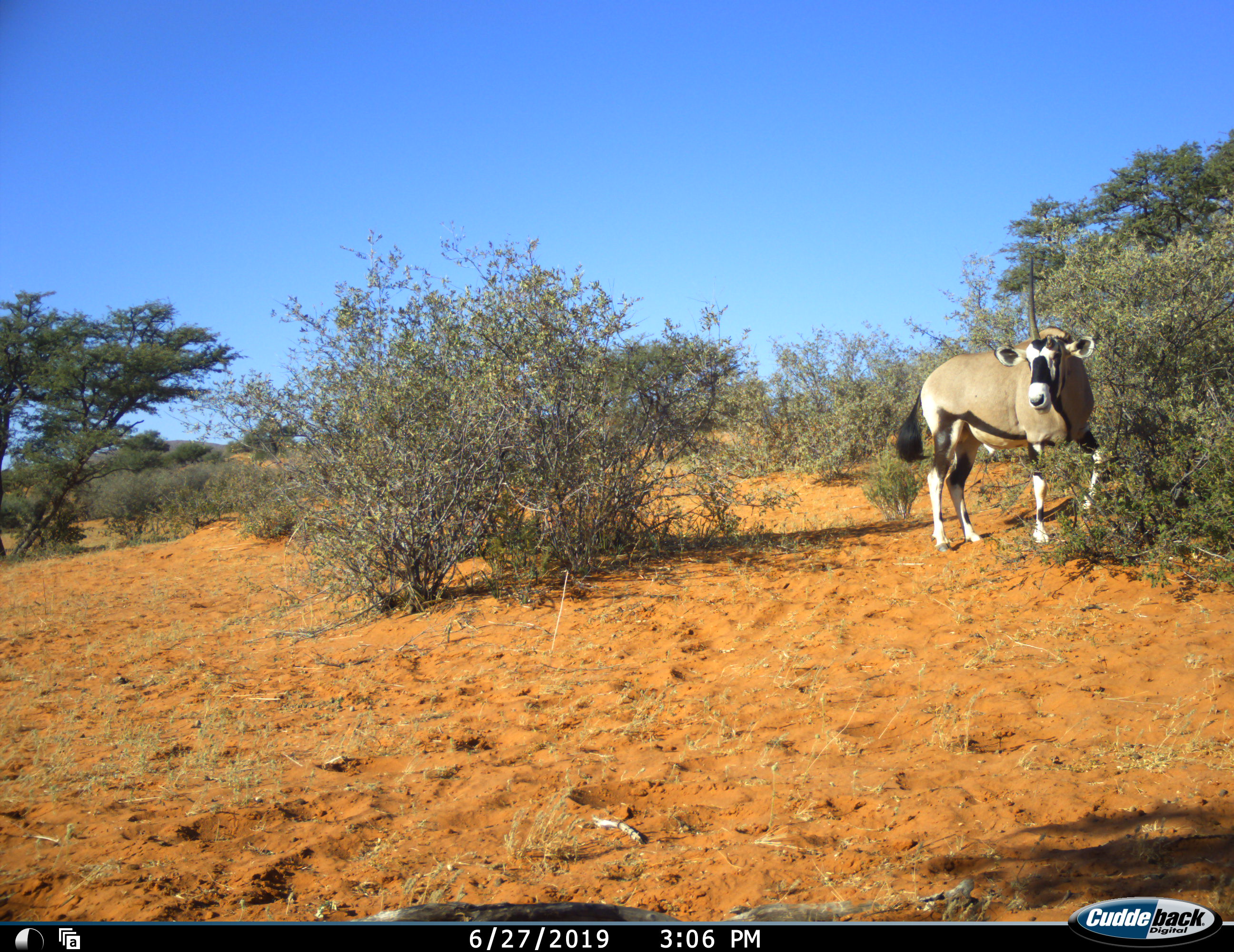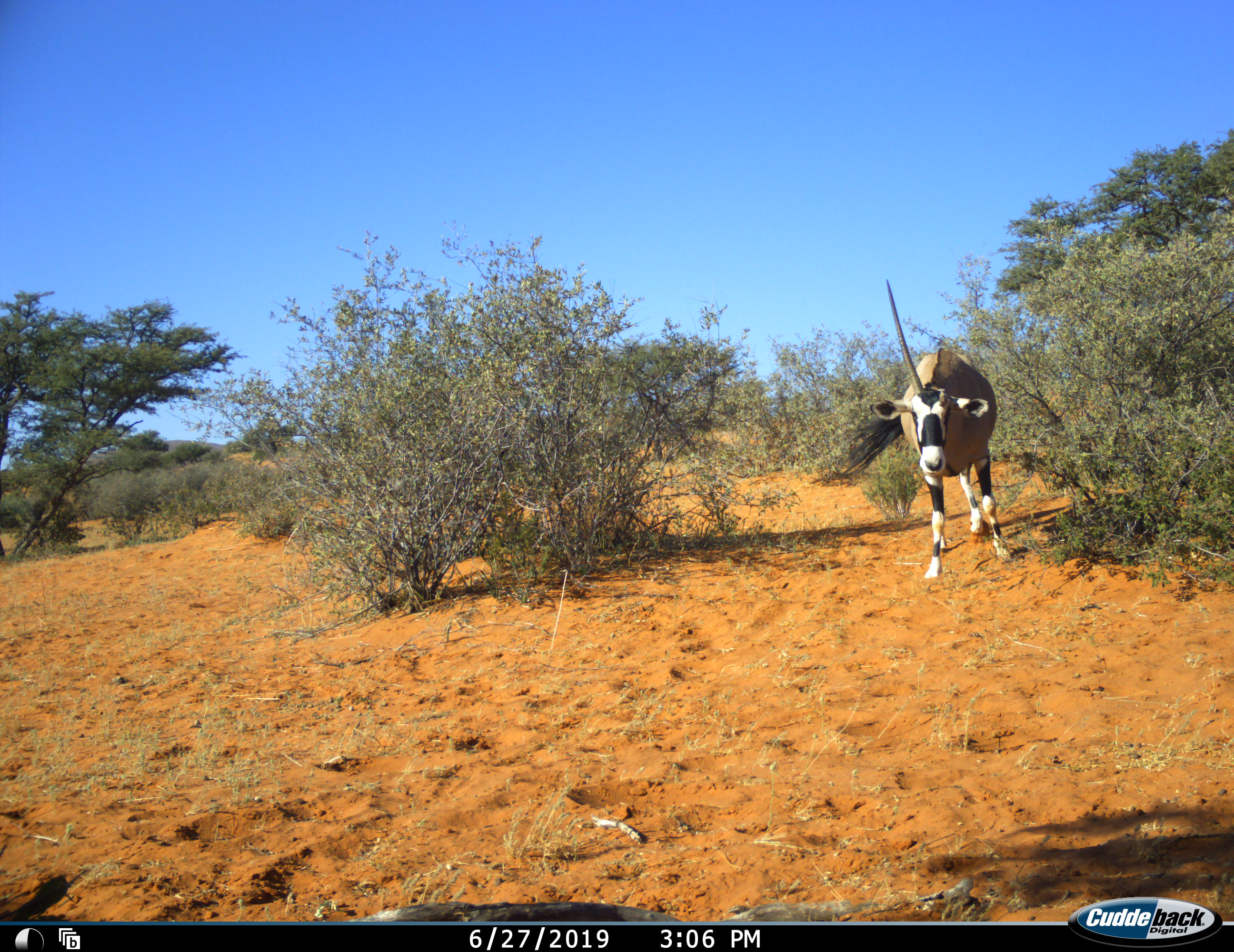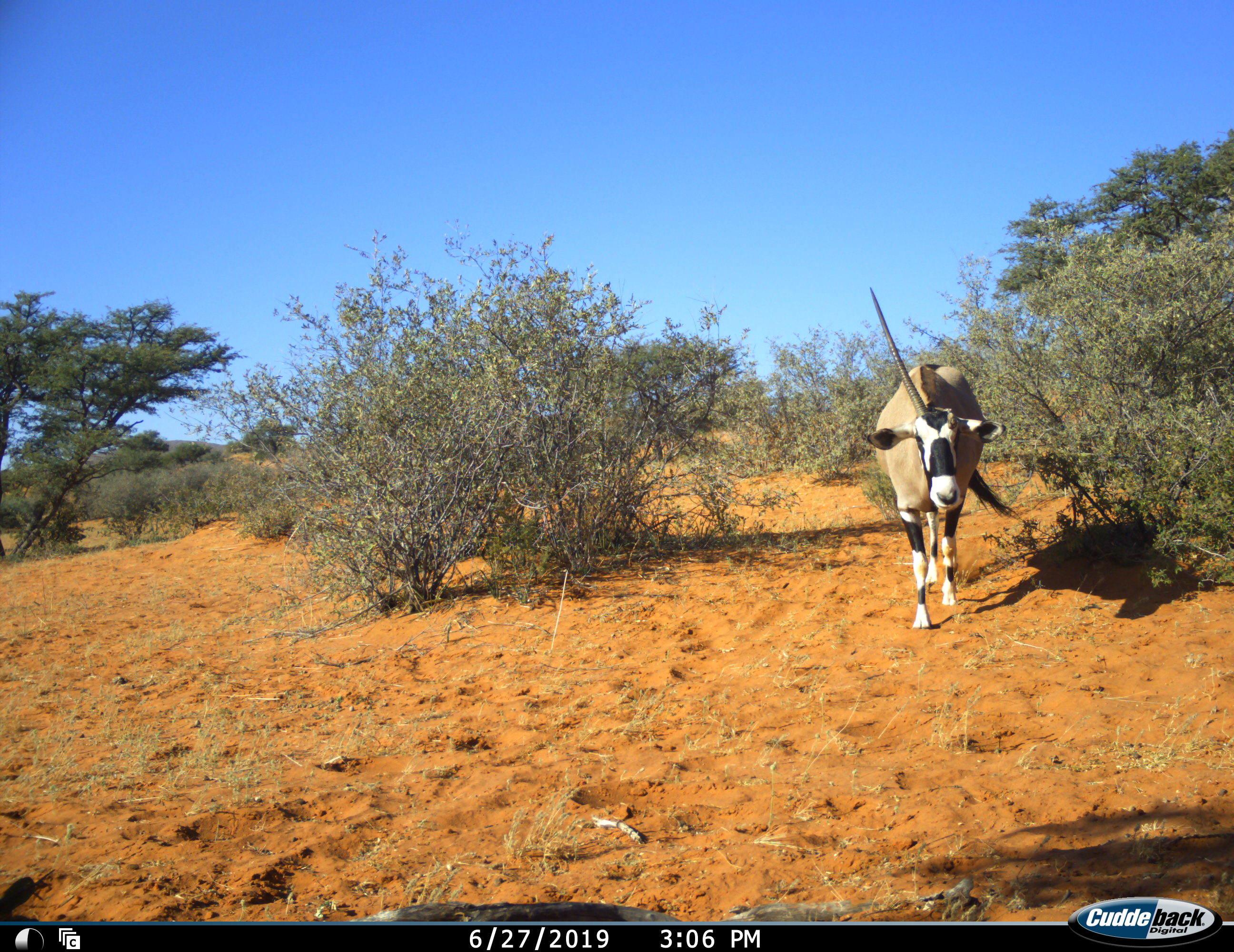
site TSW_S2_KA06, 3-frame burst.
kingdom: Animalia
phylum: Chordata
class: Mammalia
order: Artiodactyla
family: Bovidae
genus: Oryx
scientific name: Oryx gazella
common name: gemsbok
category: oryx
Oryx (gemsbok) (Oryx gazella), count 1. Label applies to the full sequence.